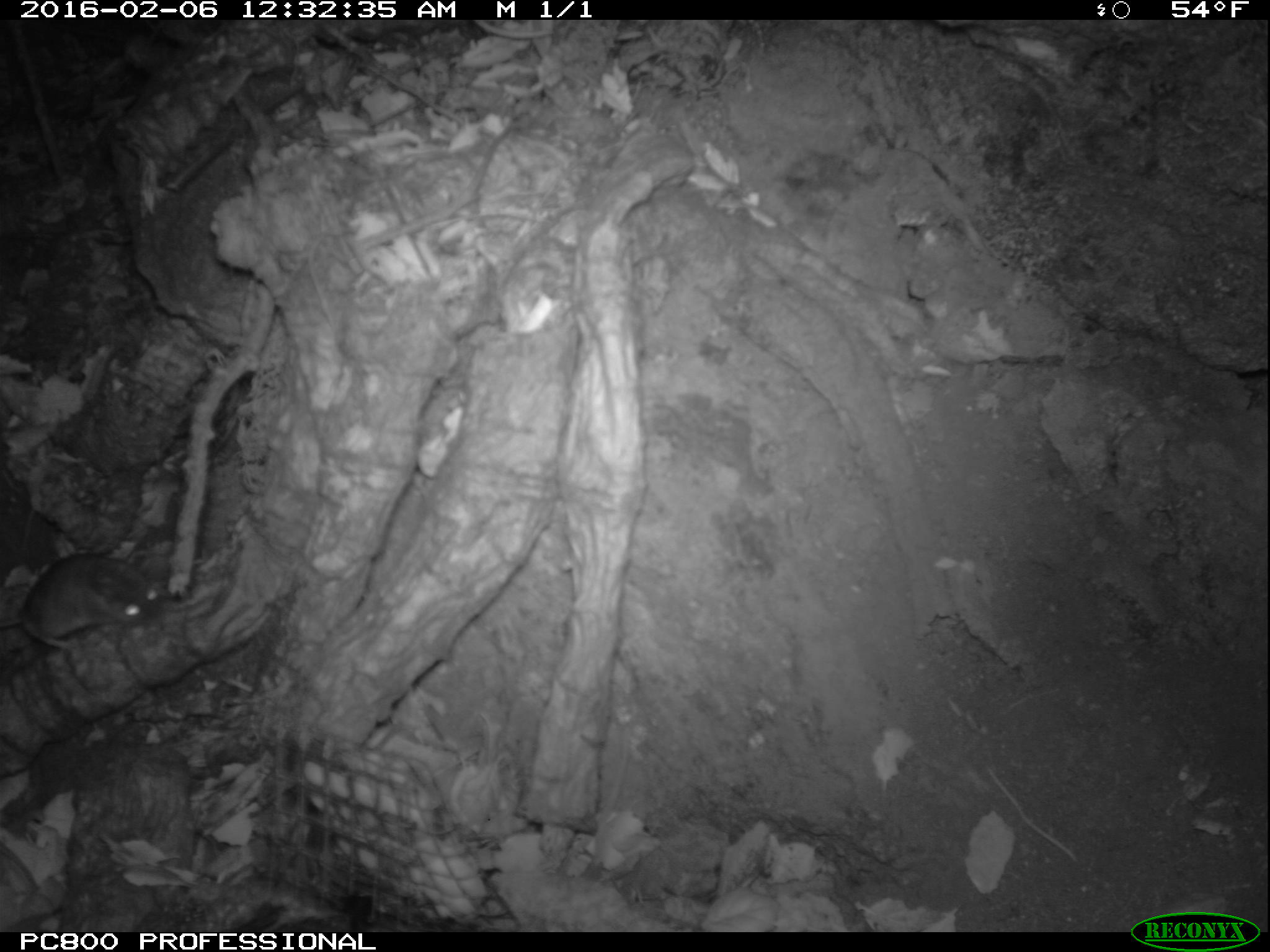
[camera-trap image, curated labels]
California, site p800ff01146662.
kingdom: Animalia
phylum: Chordata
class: Mammalia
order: Rodentia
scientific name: Rodentia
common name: rodent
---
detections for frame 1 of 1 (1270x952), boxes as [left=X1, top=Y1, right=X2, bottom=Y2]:
rodent: [left=0, top=549, right=162, bottom=648]